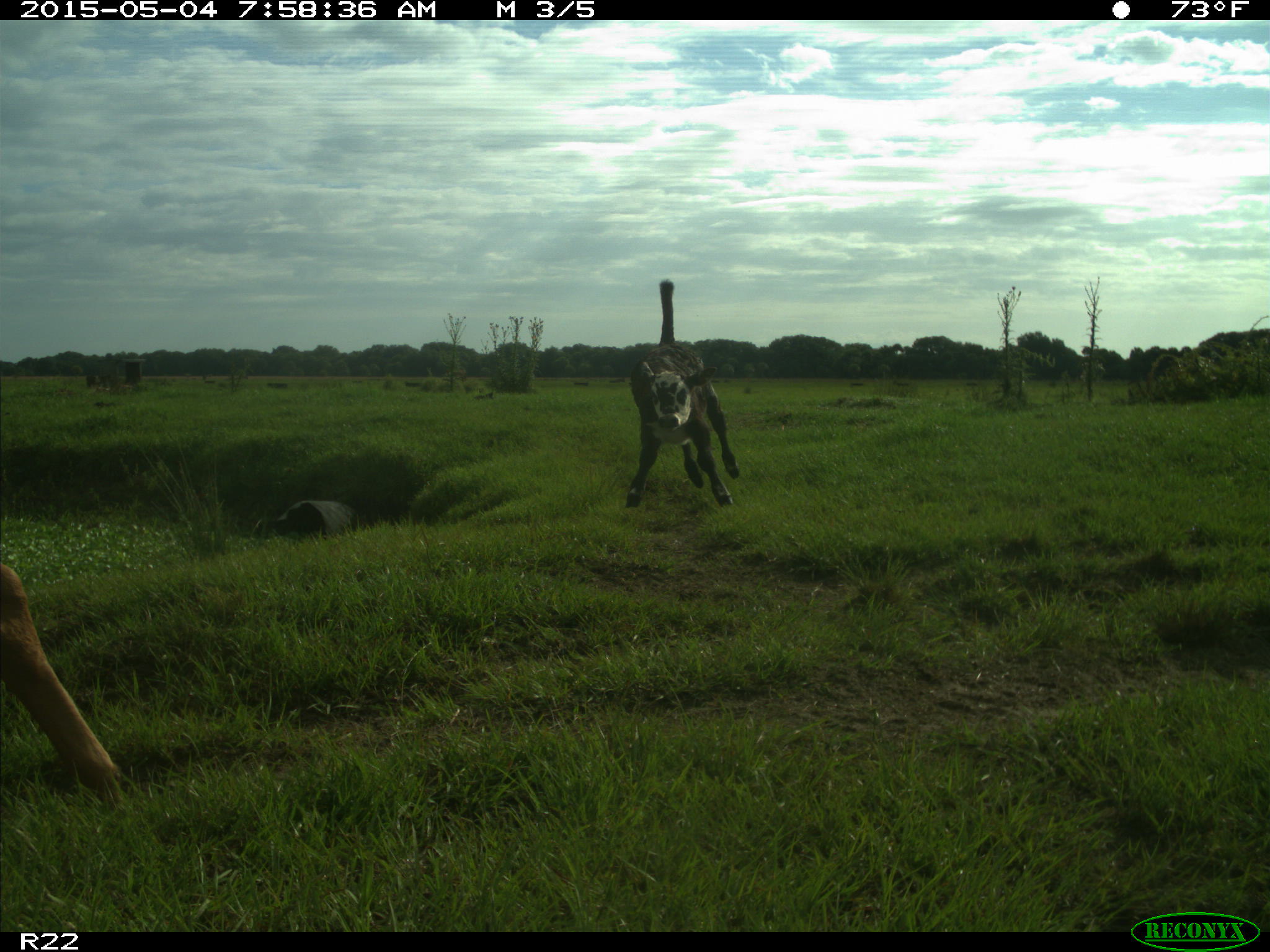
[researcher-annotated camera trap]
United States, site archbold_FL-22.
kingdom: Animalia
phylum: Chordata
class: Mammalia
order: Artiodactyla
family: Bovidae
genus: Bos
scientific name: Bos taurus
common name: domestic cow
Bos taurus (domestic cow).